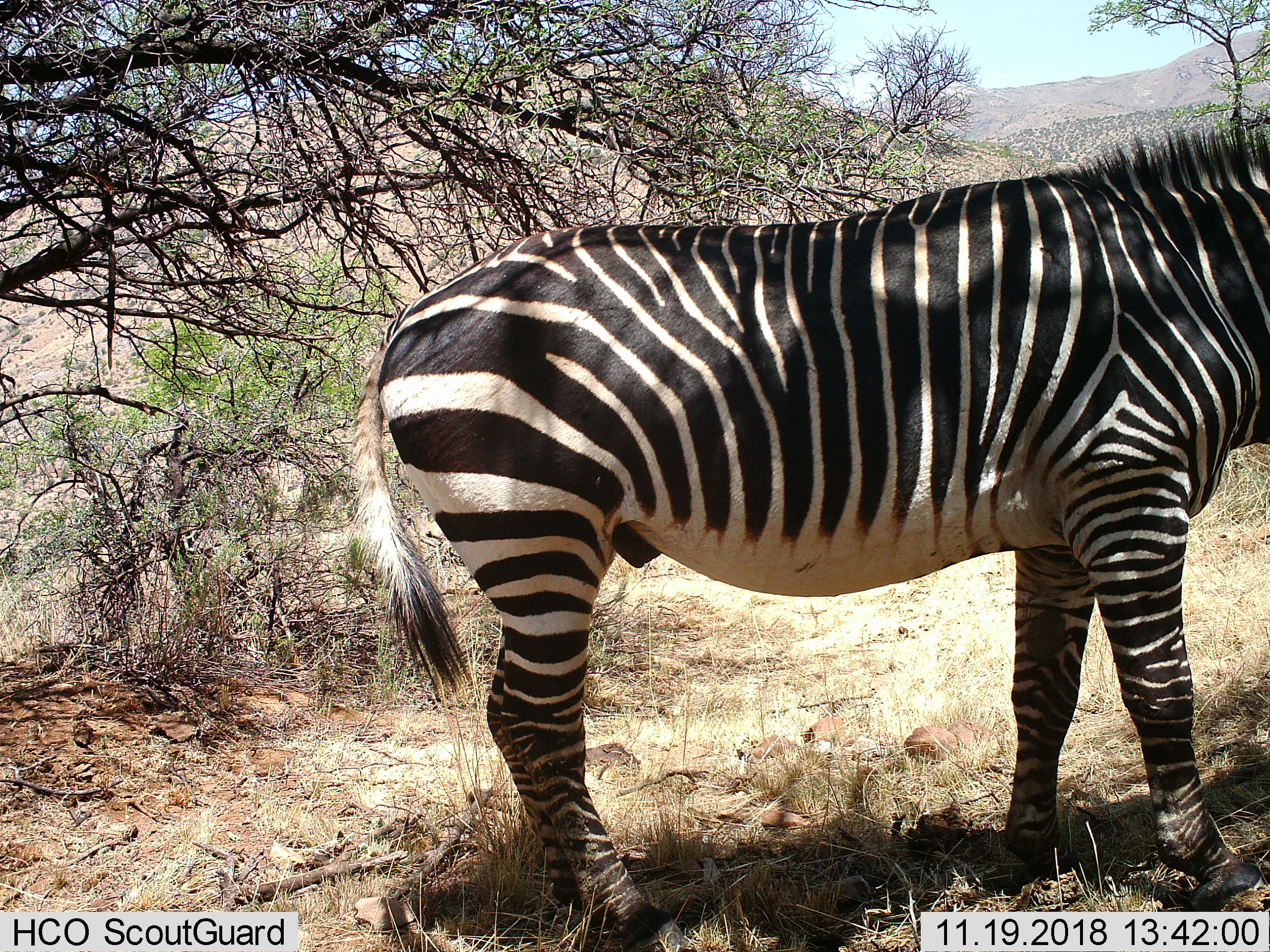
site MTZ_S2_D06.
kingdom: Animalia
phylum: Chordata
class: Mammalia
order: Perissodactyla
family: Equidae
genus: Equus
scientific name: Equus zebra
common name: mountain zebra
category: zebramountain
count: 1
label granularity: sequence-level